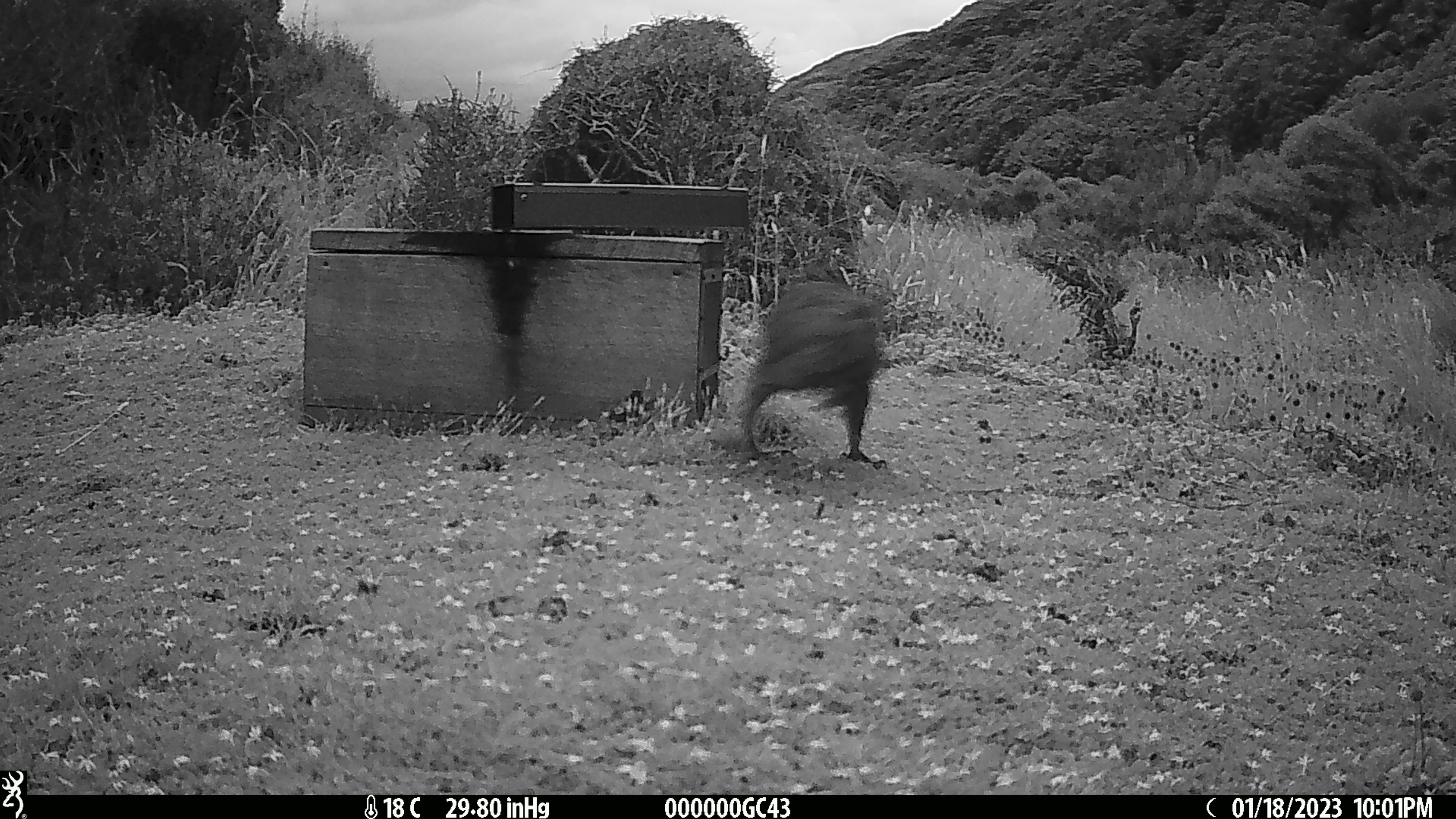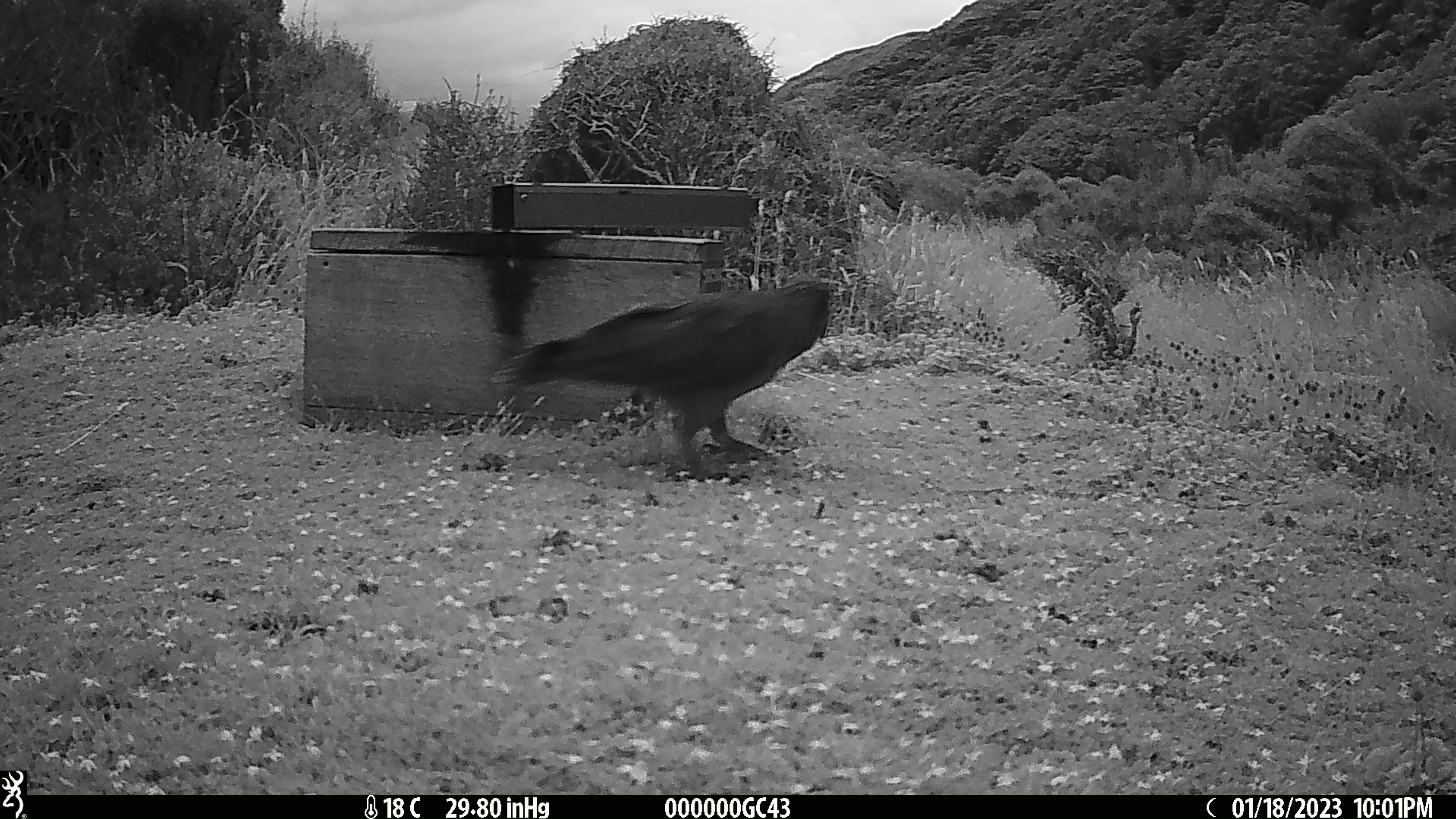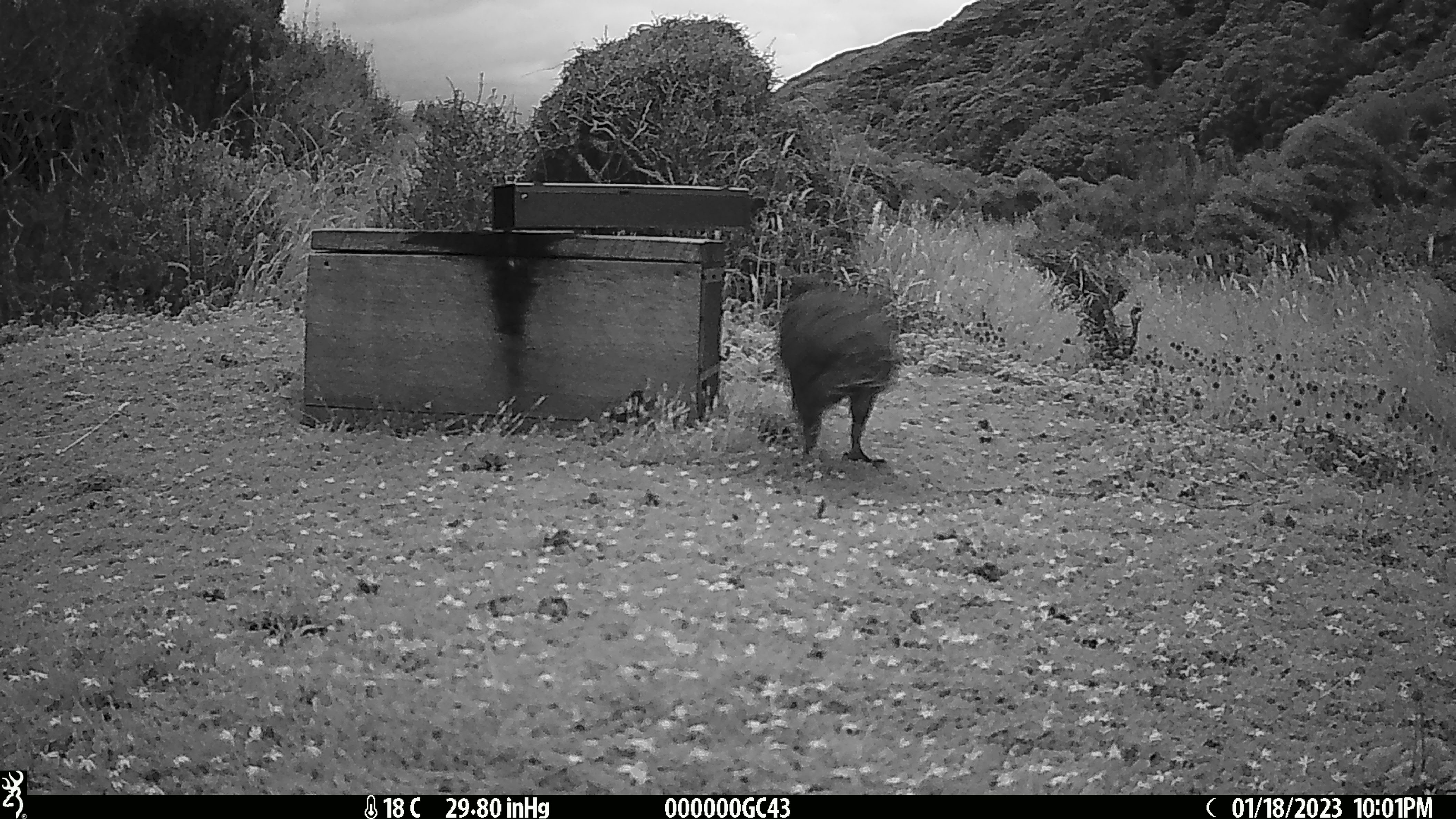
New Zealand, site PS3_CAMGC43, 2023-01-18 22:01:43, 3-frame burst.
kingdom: Animalia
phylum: Chordata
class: Aves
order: Psittaciformes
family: Strigopidae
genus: Nestor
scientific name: Nestor notabilis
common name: kea